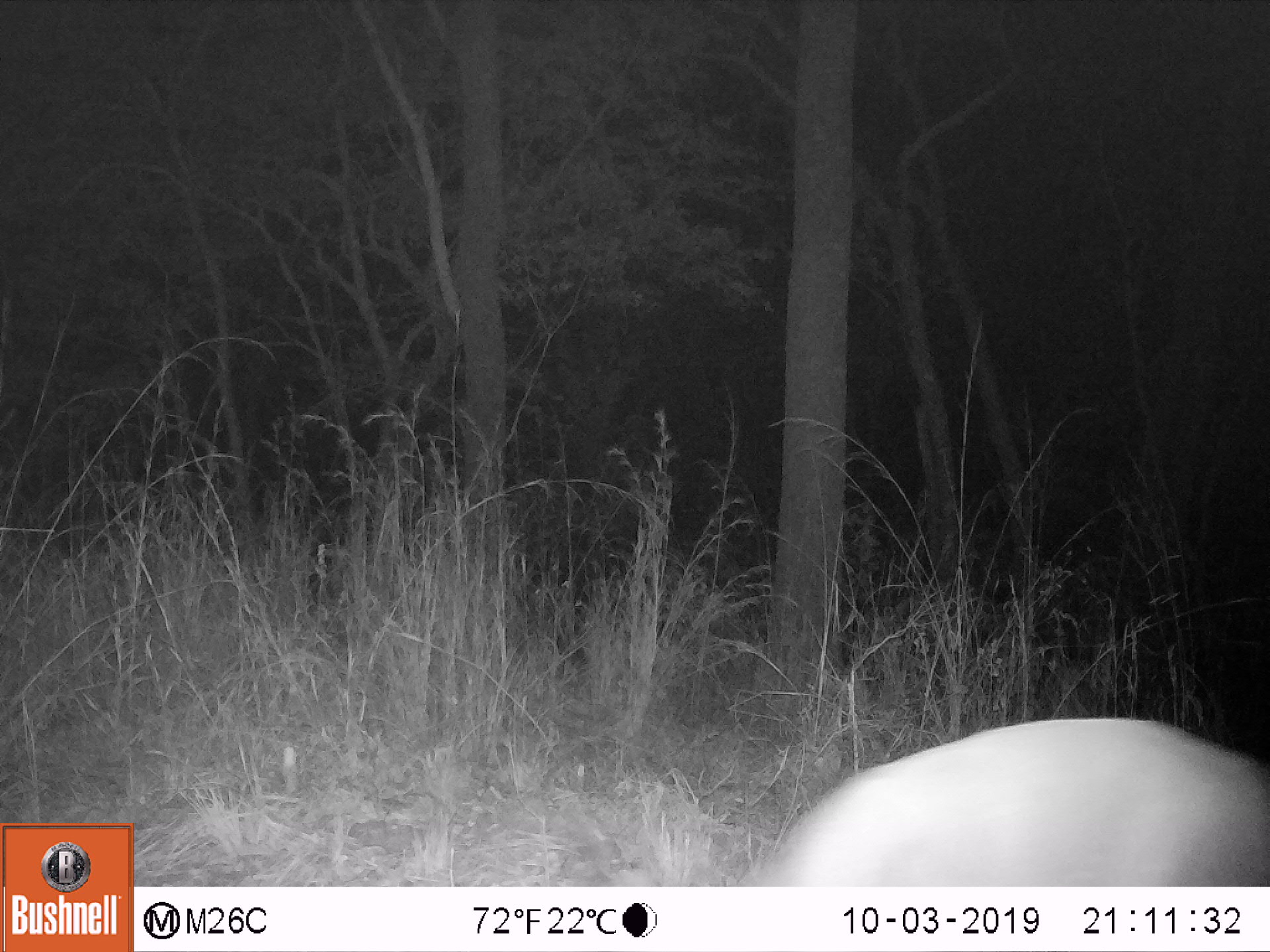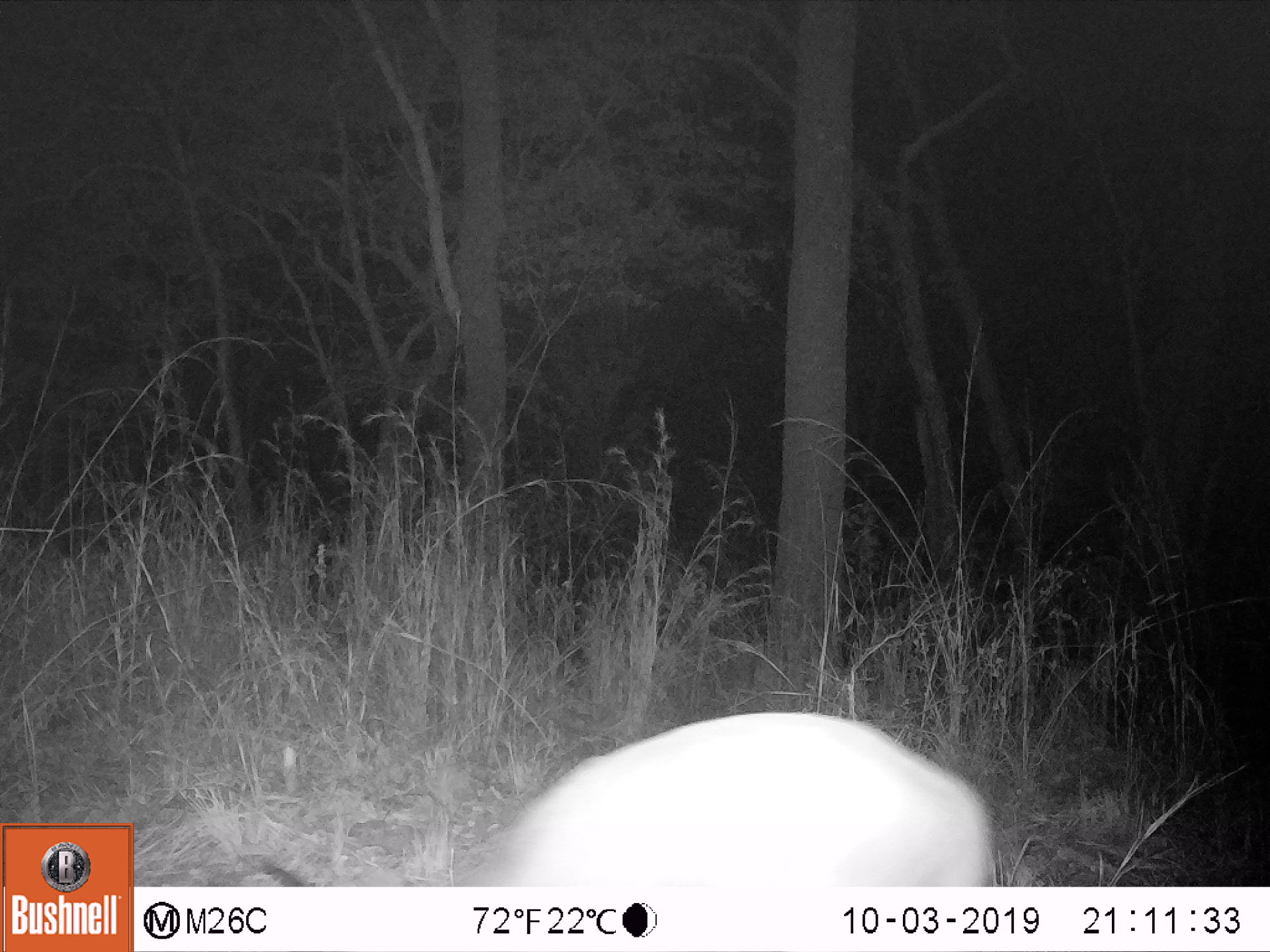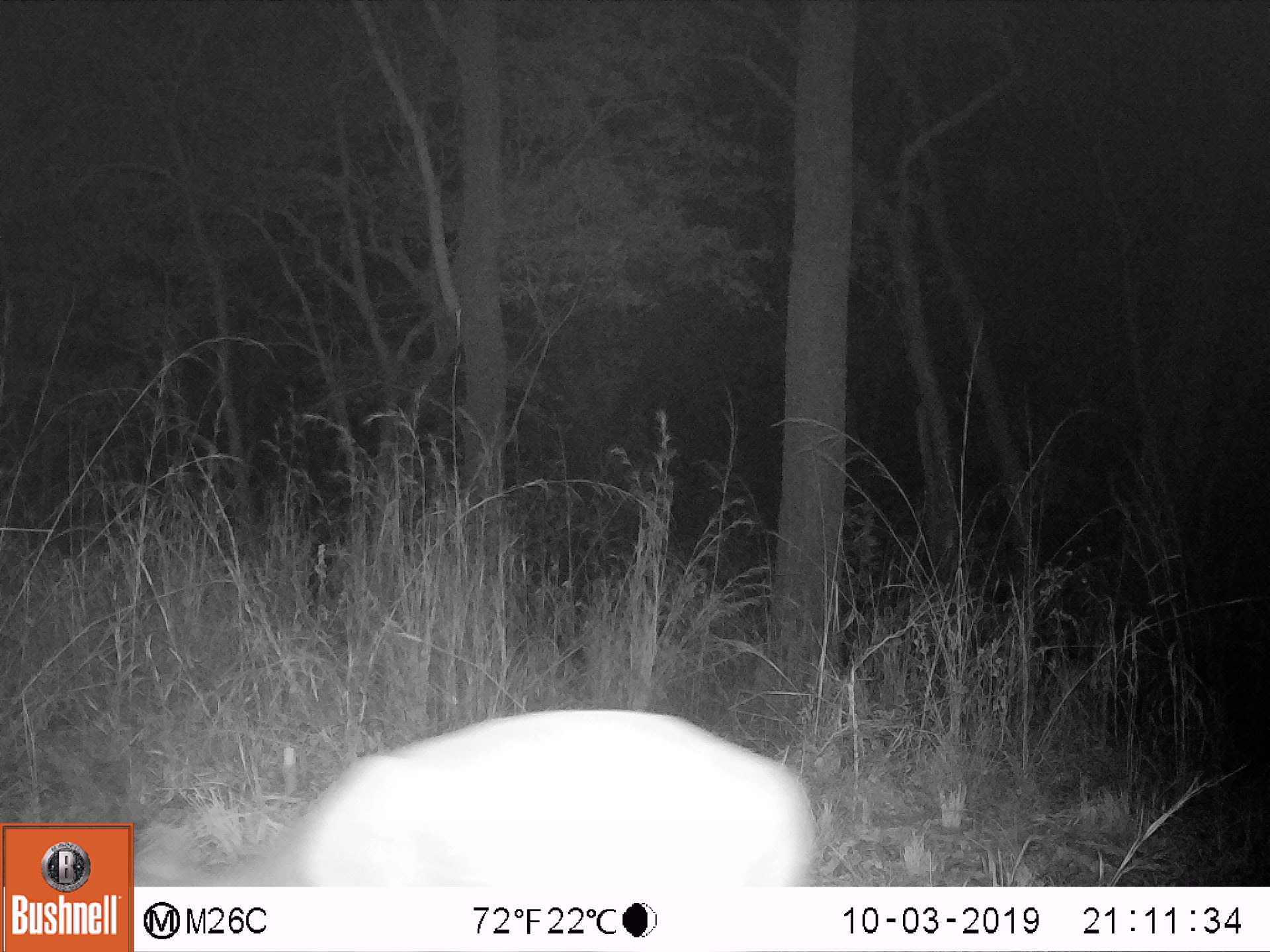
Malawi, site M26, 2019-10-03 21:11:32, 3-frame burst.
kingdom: Animalia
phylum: Chordata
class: Mammalia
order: Artiodactyla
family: Bovidae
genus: Tragelaphus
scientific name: Tragelaphus sylvaticus sylvaticus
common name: cape bushbuck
Cape bushbuck (Tragelaphus sylvaticus sylvaticus), count 1.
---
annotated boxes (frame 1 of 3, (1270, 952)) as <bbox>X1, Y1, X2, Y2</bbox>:
cape bushbuck: <bbox>738, 714, 1267, 885</bbox>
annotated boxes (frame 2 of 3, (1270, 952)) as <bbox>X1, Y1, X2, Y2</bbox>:
cape bushbuck: <bbox>401, 708, 1002, 883</bbox>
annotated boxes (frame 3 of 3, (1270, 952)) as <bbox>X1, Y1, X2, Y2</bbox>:
cape bushbuck: <bbox>136, 701, 818, 886</bbox>